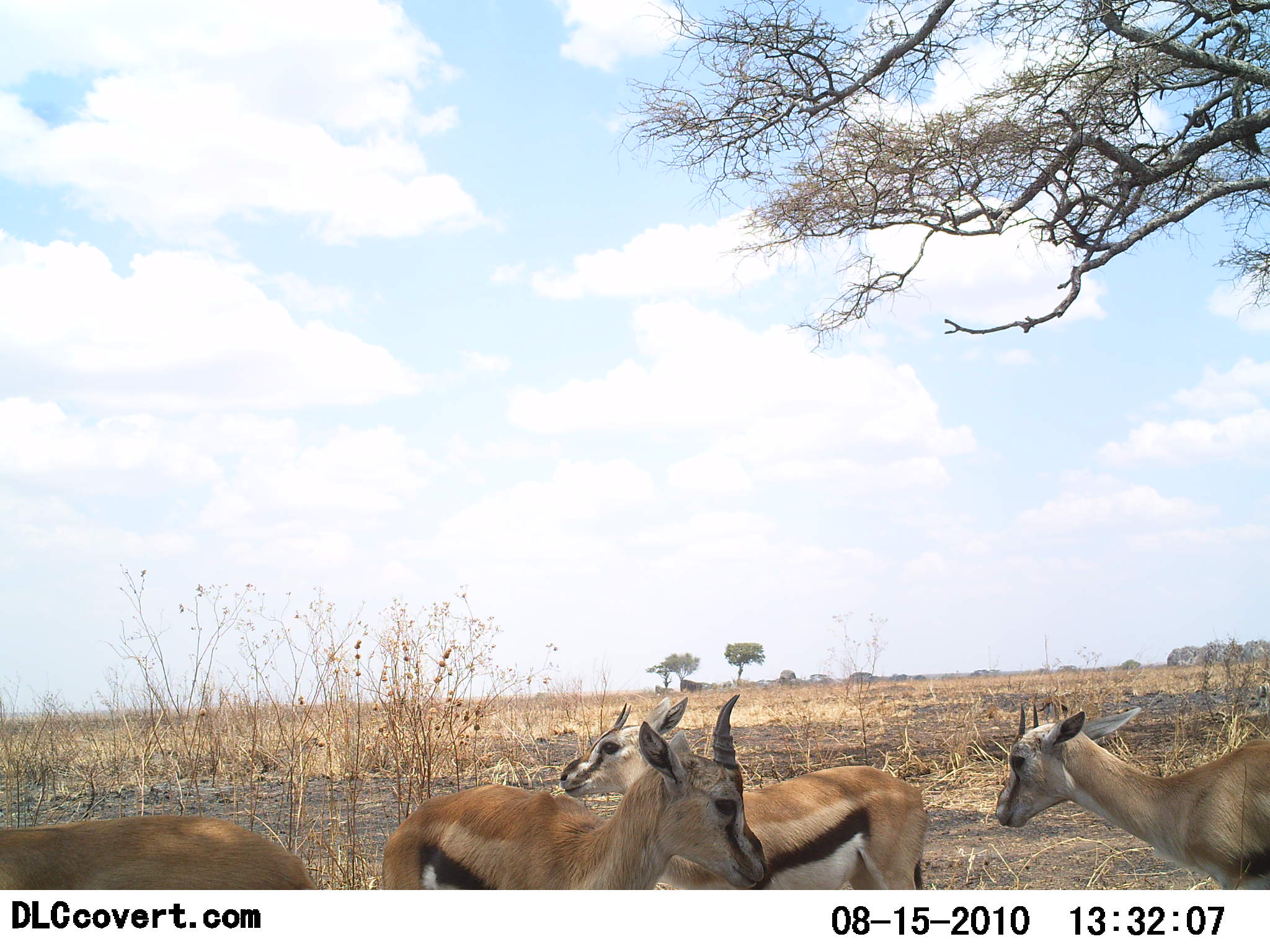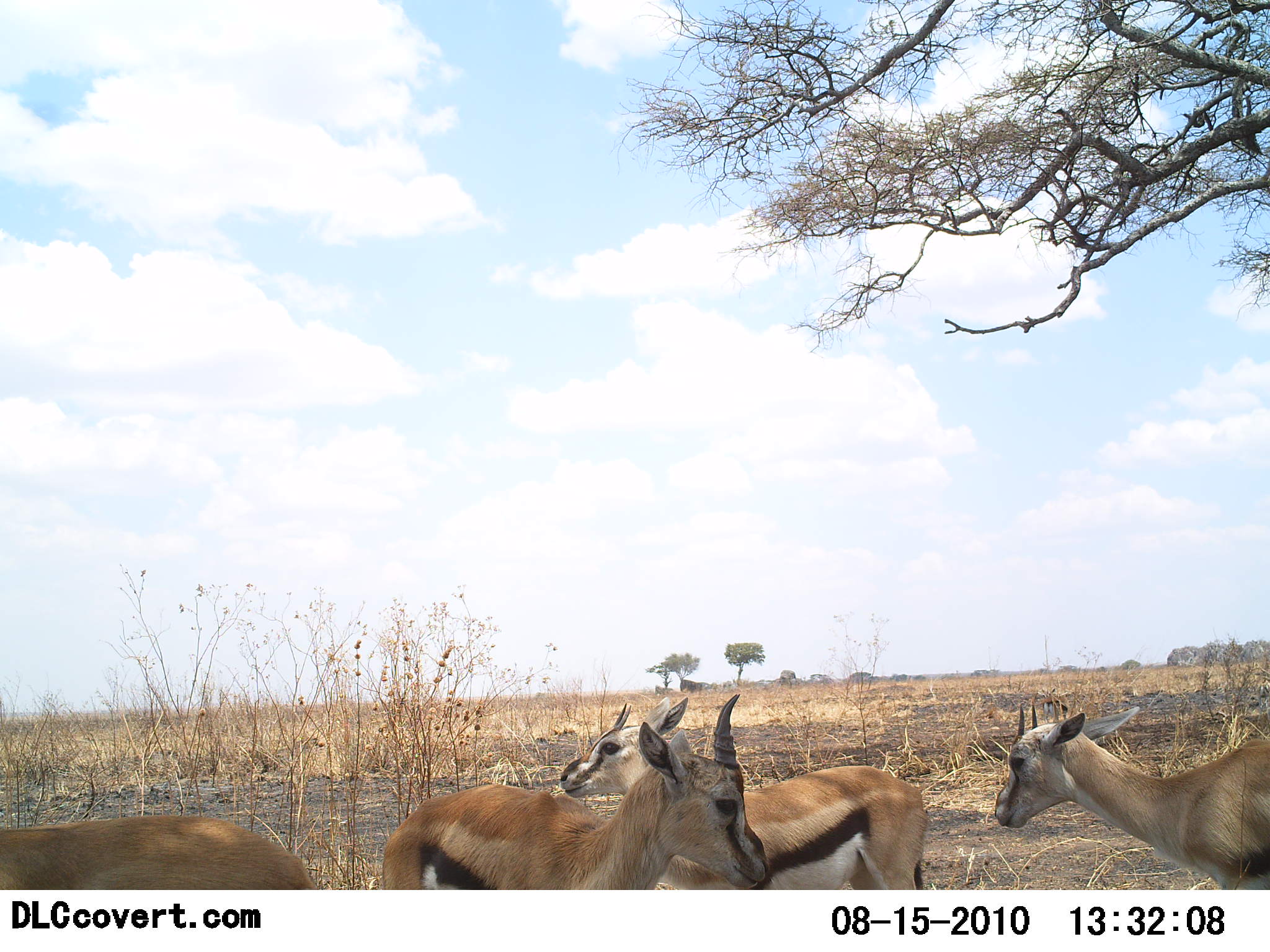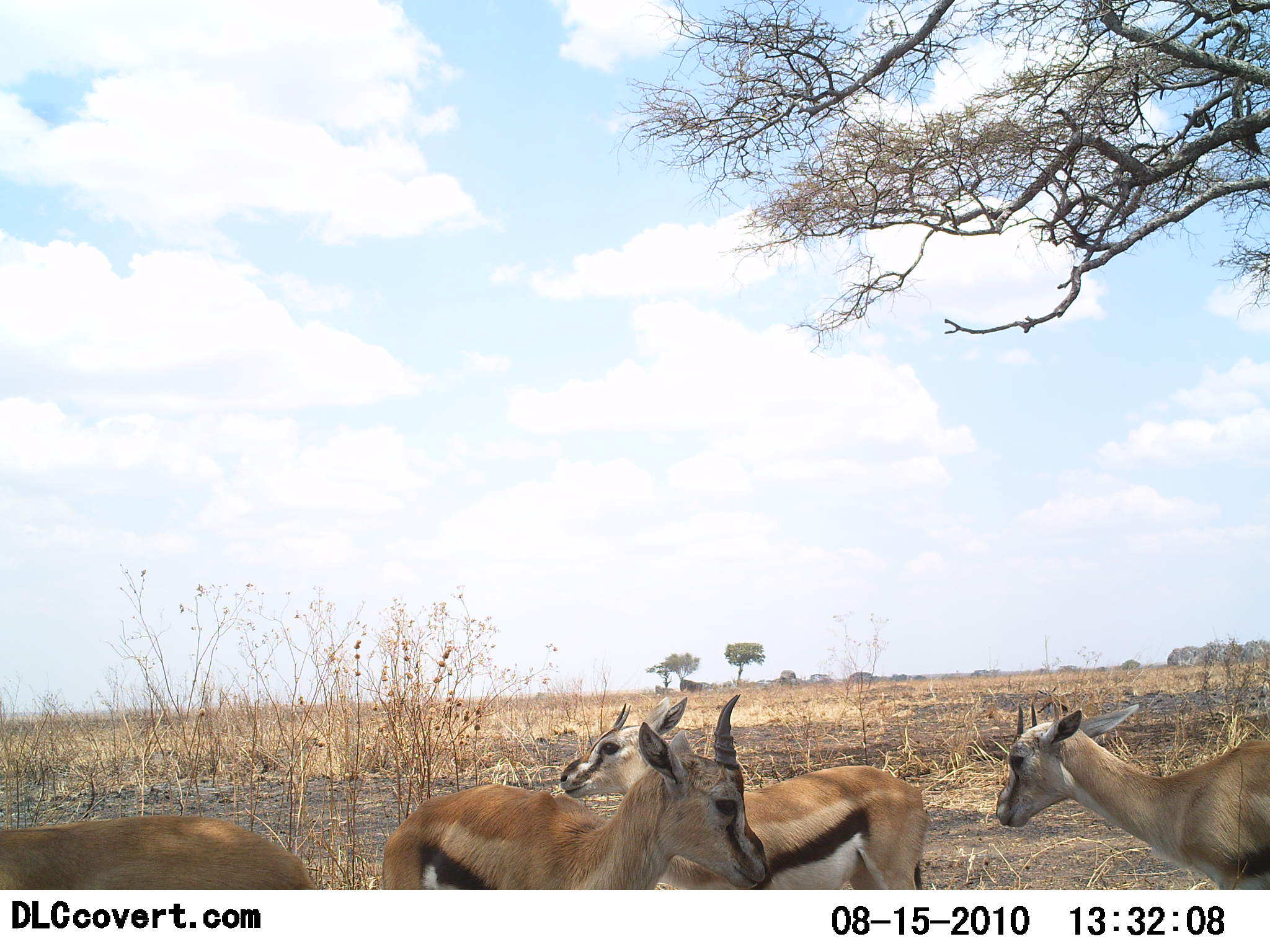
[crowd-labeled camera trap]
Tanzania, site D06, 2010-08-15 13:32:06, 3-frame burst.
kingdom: Animalia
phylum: Chordata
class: Mammalia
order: Artiodactyla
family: Bovidae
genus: Eudorcas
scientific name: Eudorcas thomsonii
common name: thomson's gazelle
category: gazellethomsons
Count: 4.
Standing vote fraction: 92%.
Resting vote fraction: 17%.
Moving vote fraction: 0%.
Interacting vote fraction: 0%.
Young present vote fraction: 33%.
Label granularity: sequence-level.